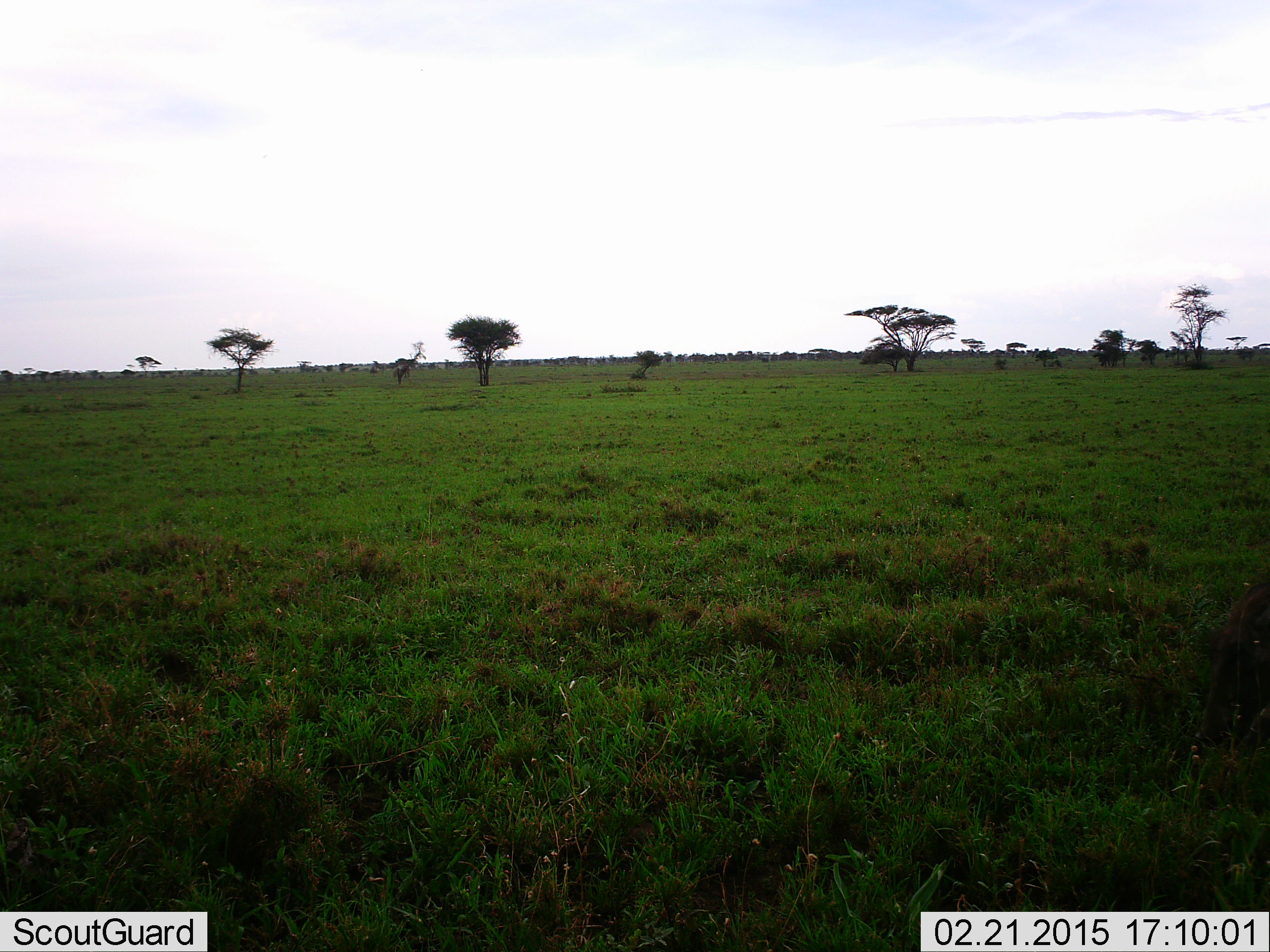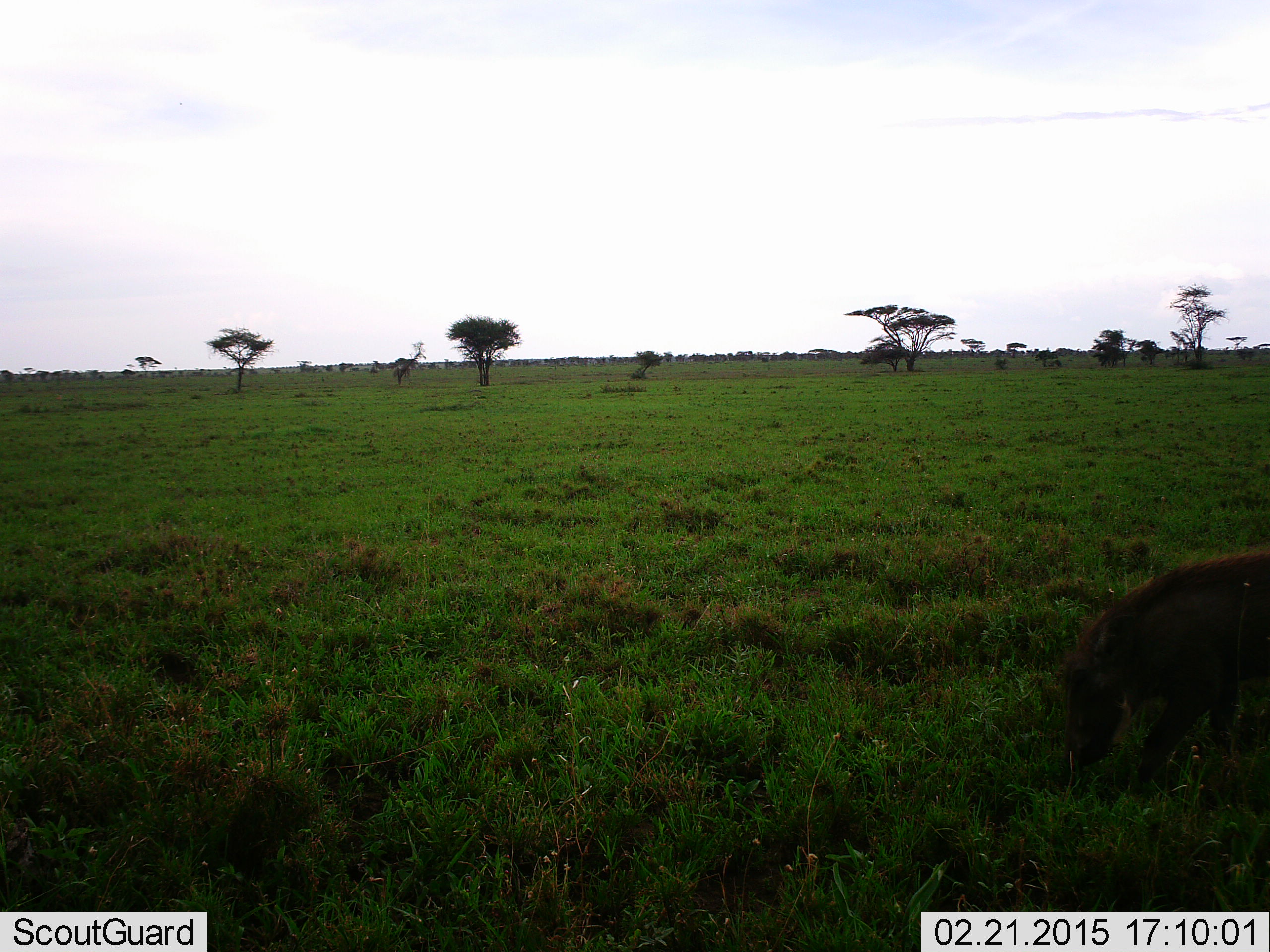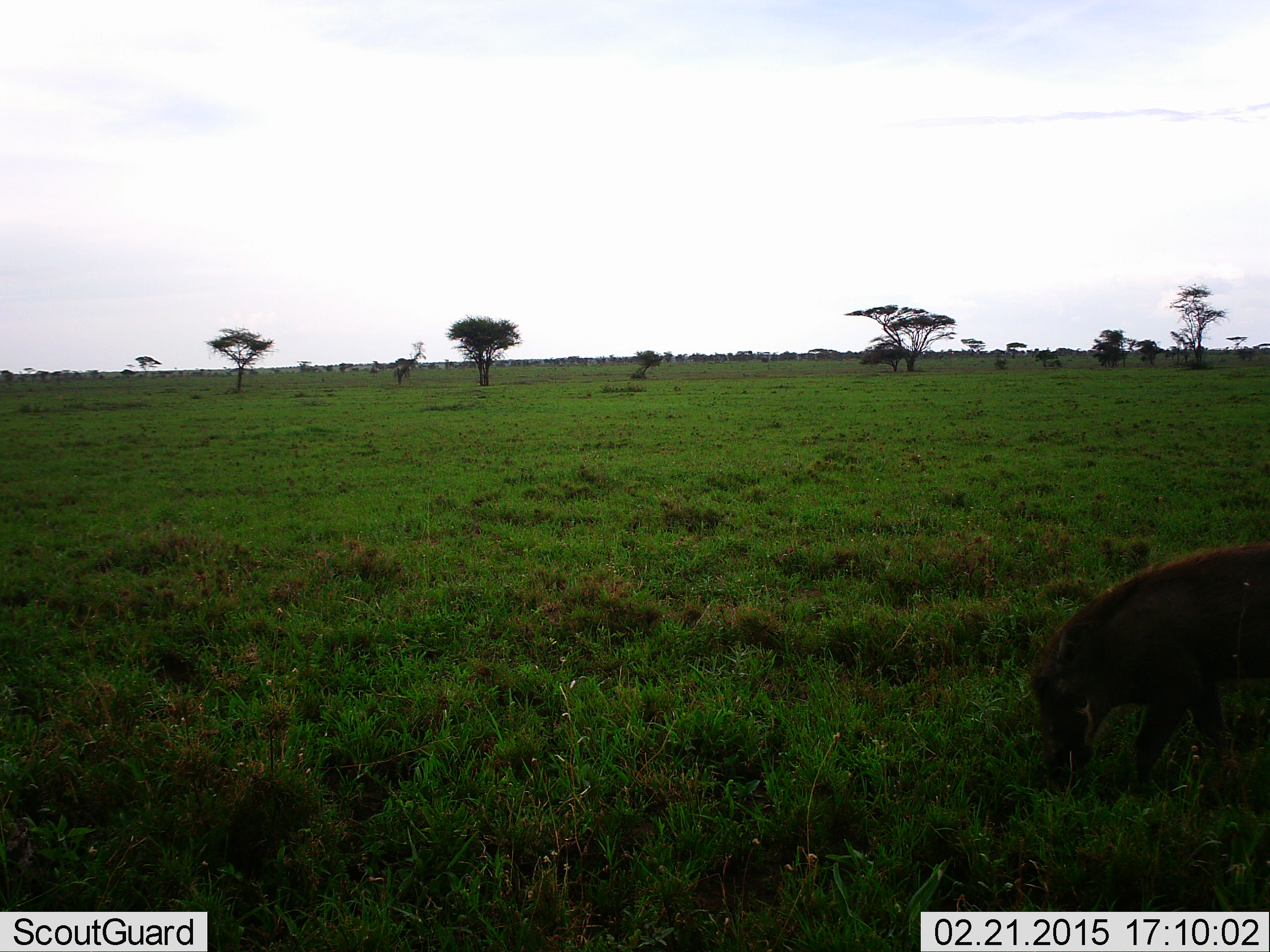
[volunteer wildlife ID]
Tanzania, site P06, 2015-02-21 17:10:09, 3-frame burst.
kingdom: Animalia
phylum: Chordata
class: Mammalia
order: Artiodactyla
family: Suidae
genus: Phacochoerus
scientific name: Phacochoerus africanus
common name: warthog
Warthog (Phacochoerus africanus), count 1. Behavior (volunteer vote fractions): standing 20%, resting 0%, moving 70%, interacting 0%. Young present (vote fraction): 10%. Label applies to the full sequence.